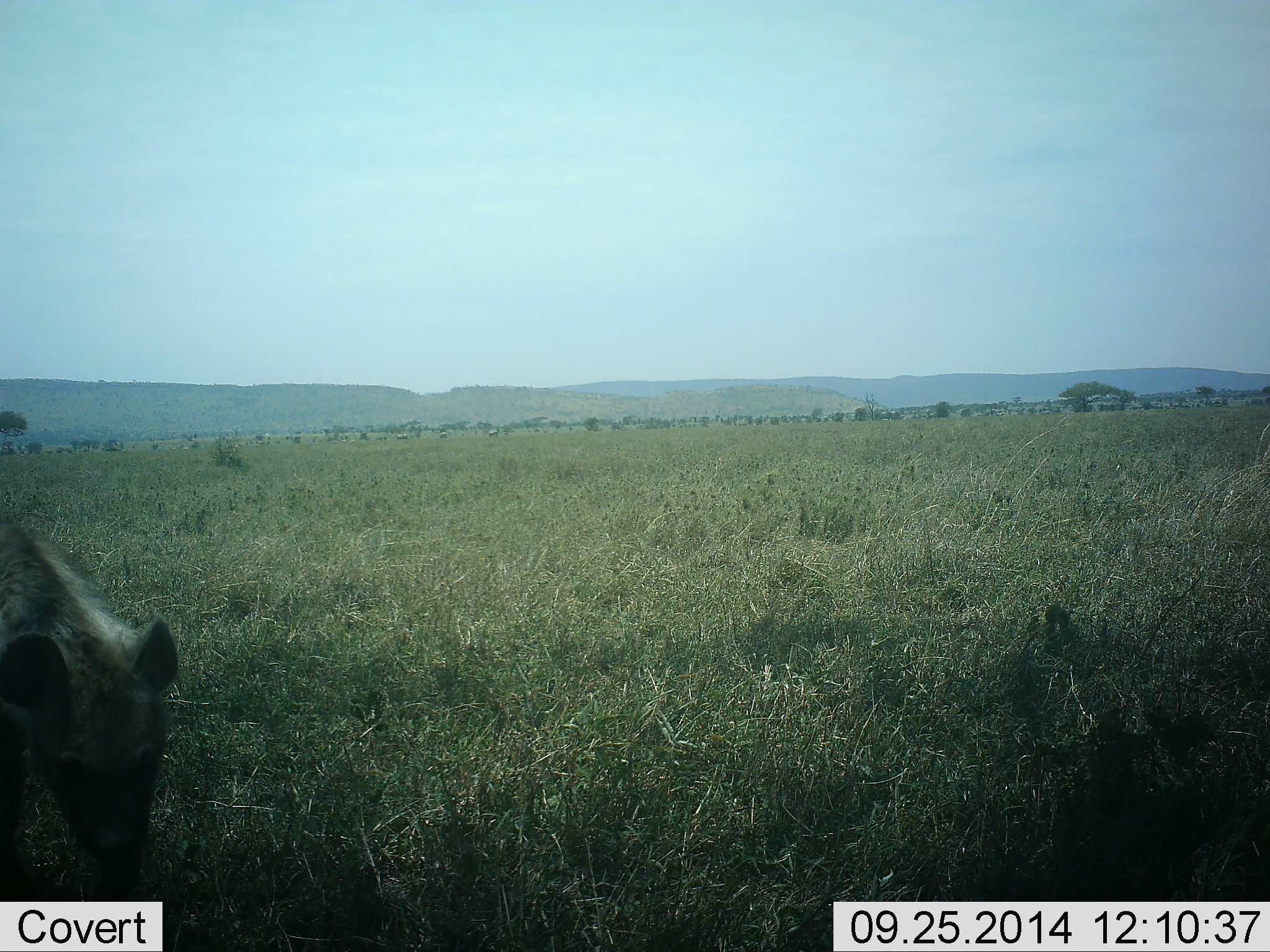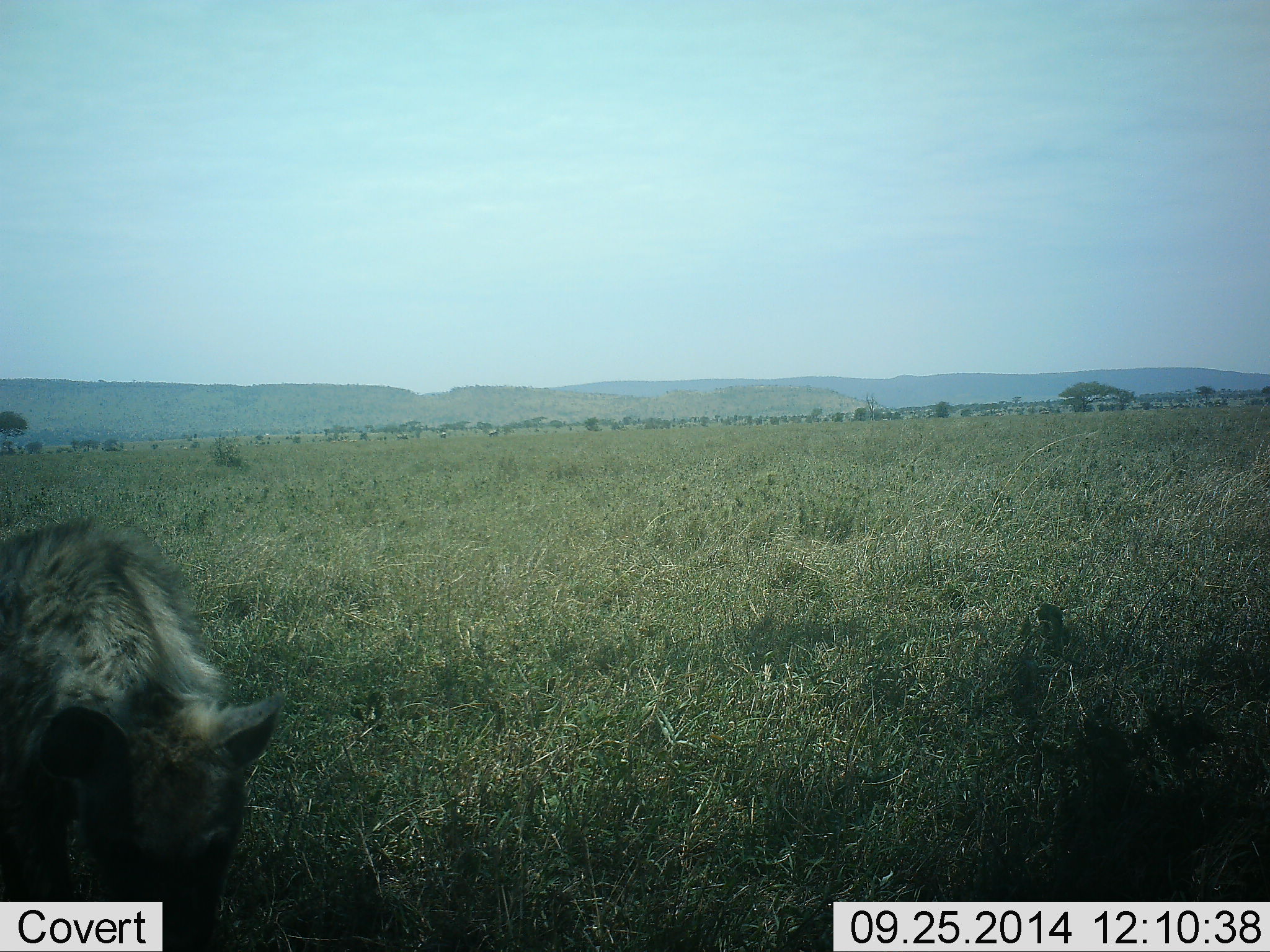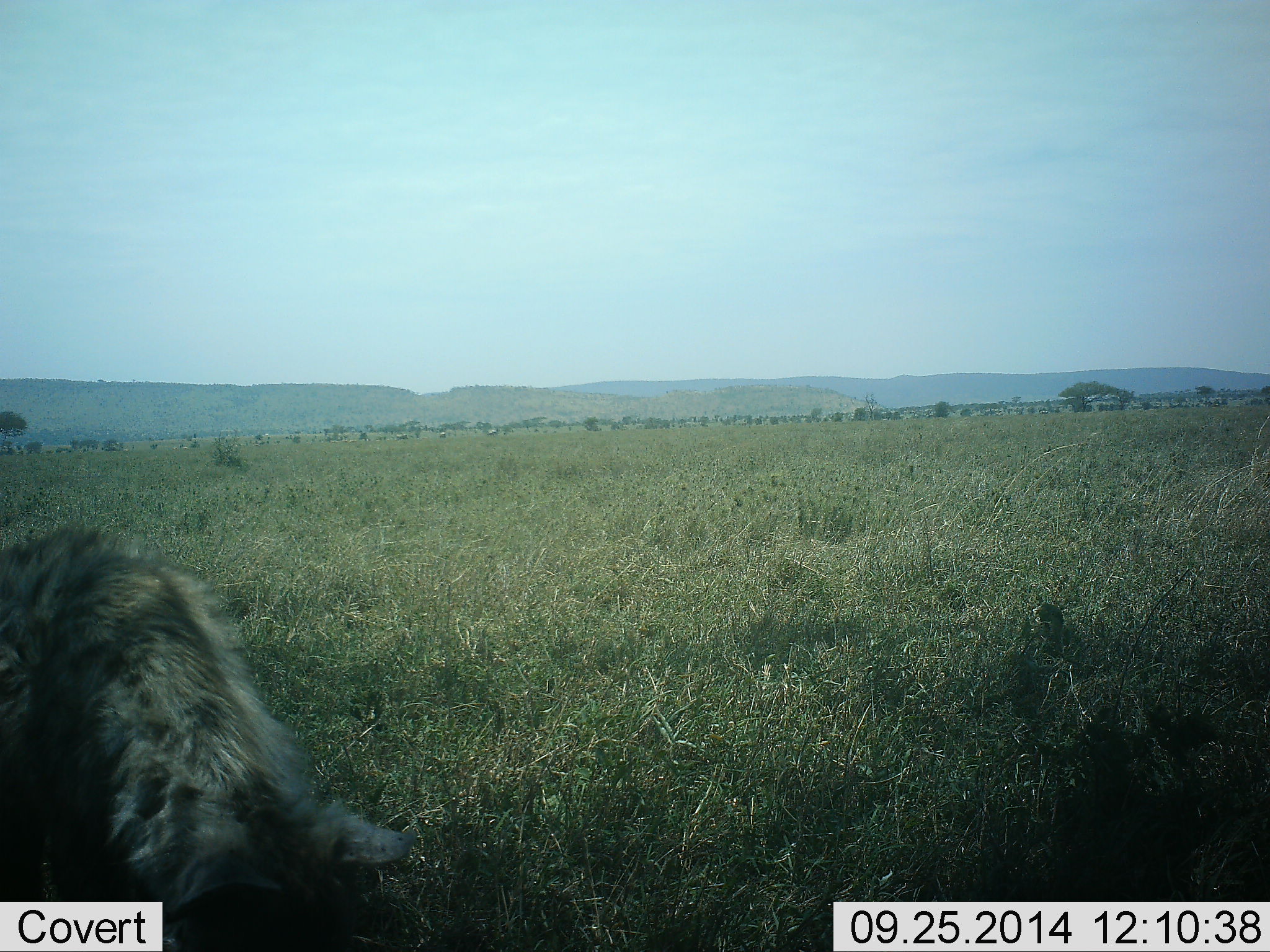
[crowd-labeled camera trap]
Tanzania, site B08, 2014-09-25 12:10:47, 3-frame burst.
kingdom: Animalia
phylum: Chordata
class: Mammalia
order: Carnivora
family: Hyaenidae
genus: Crocuta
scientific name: Crocuta crocuta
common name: spotted hyena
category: hyenaspotted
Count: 1.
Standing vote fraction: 0%.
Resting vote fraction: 0%.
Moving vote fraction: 100%.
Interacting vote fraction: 0%.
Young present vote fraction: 0%.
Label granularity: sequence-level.